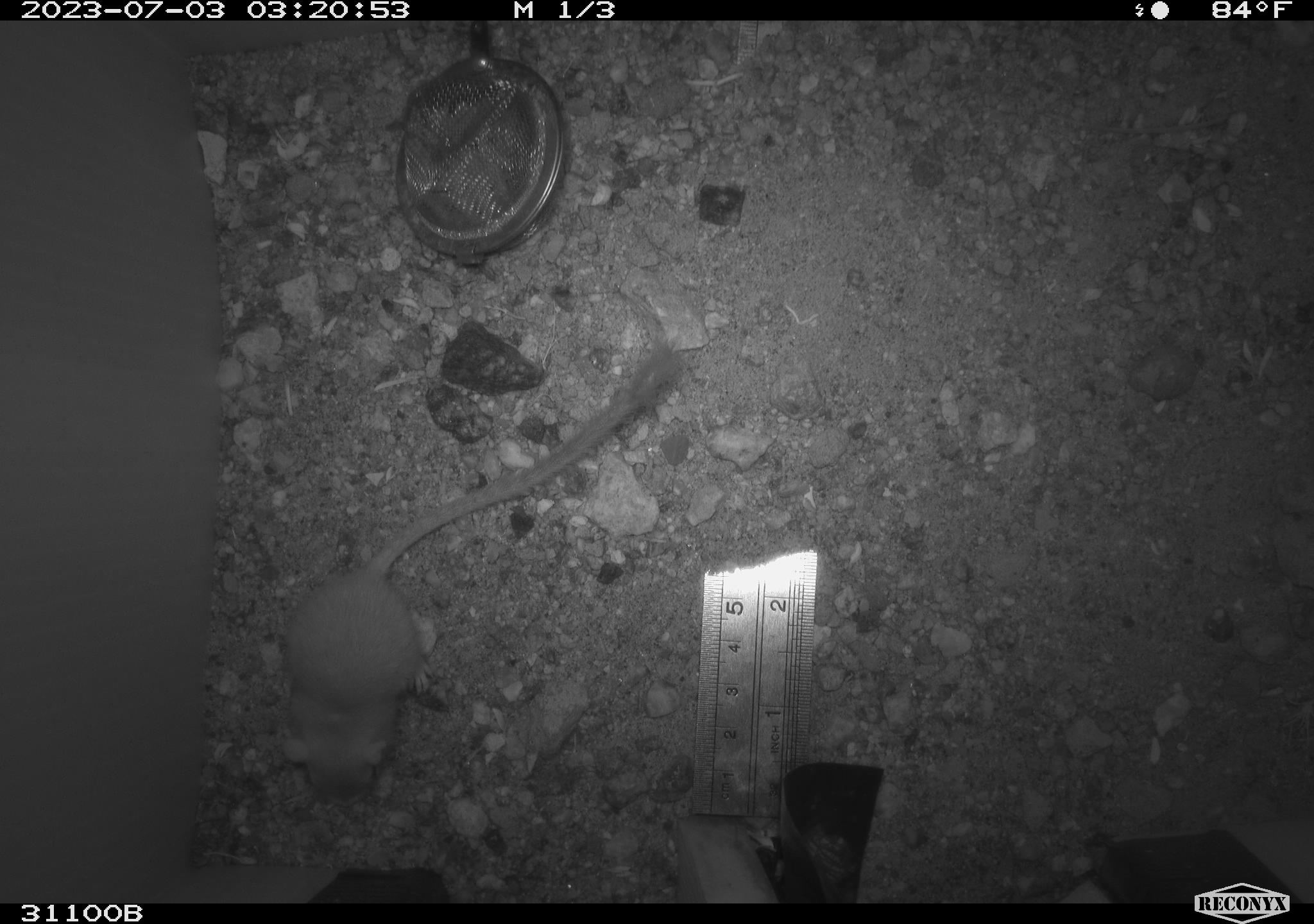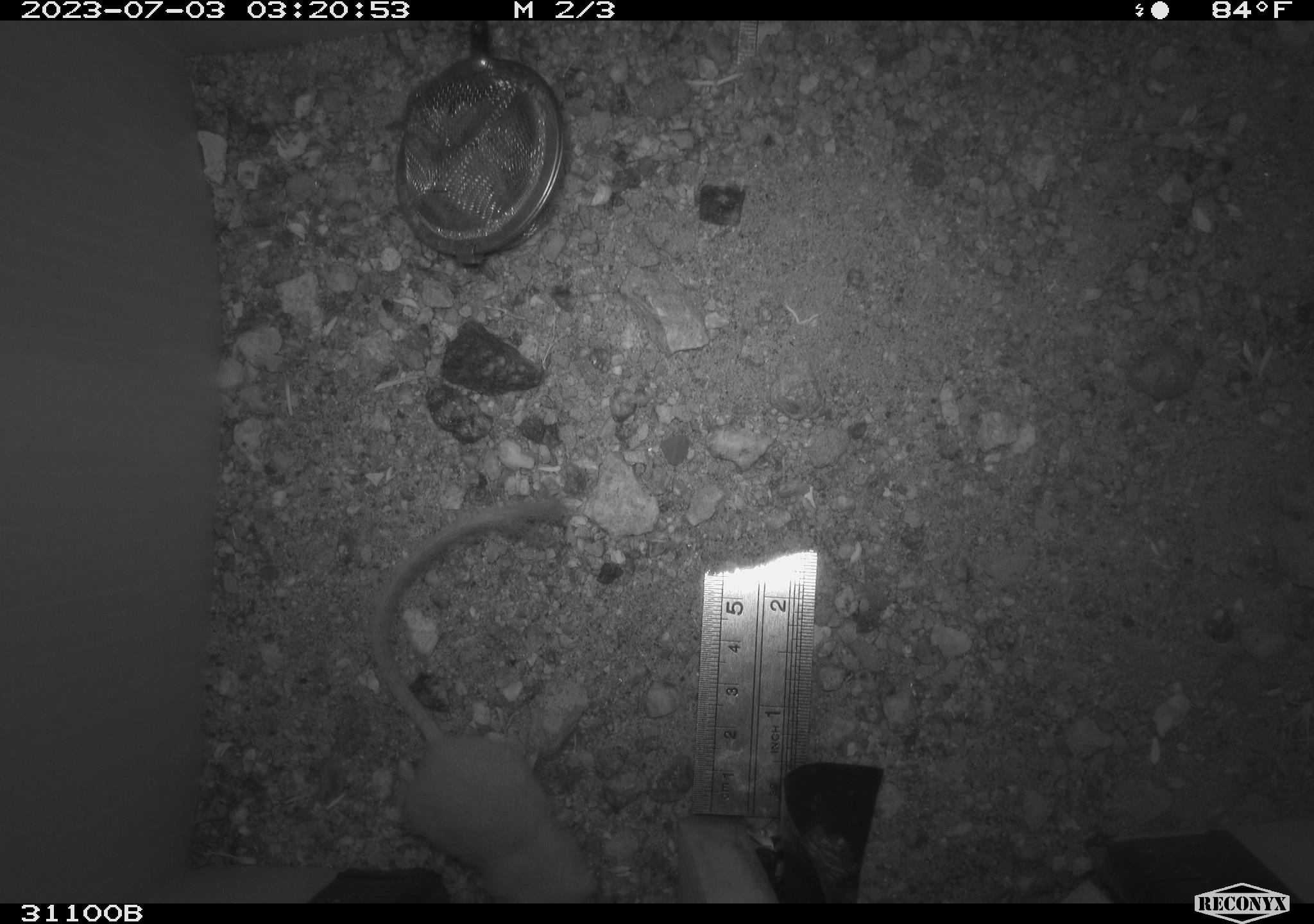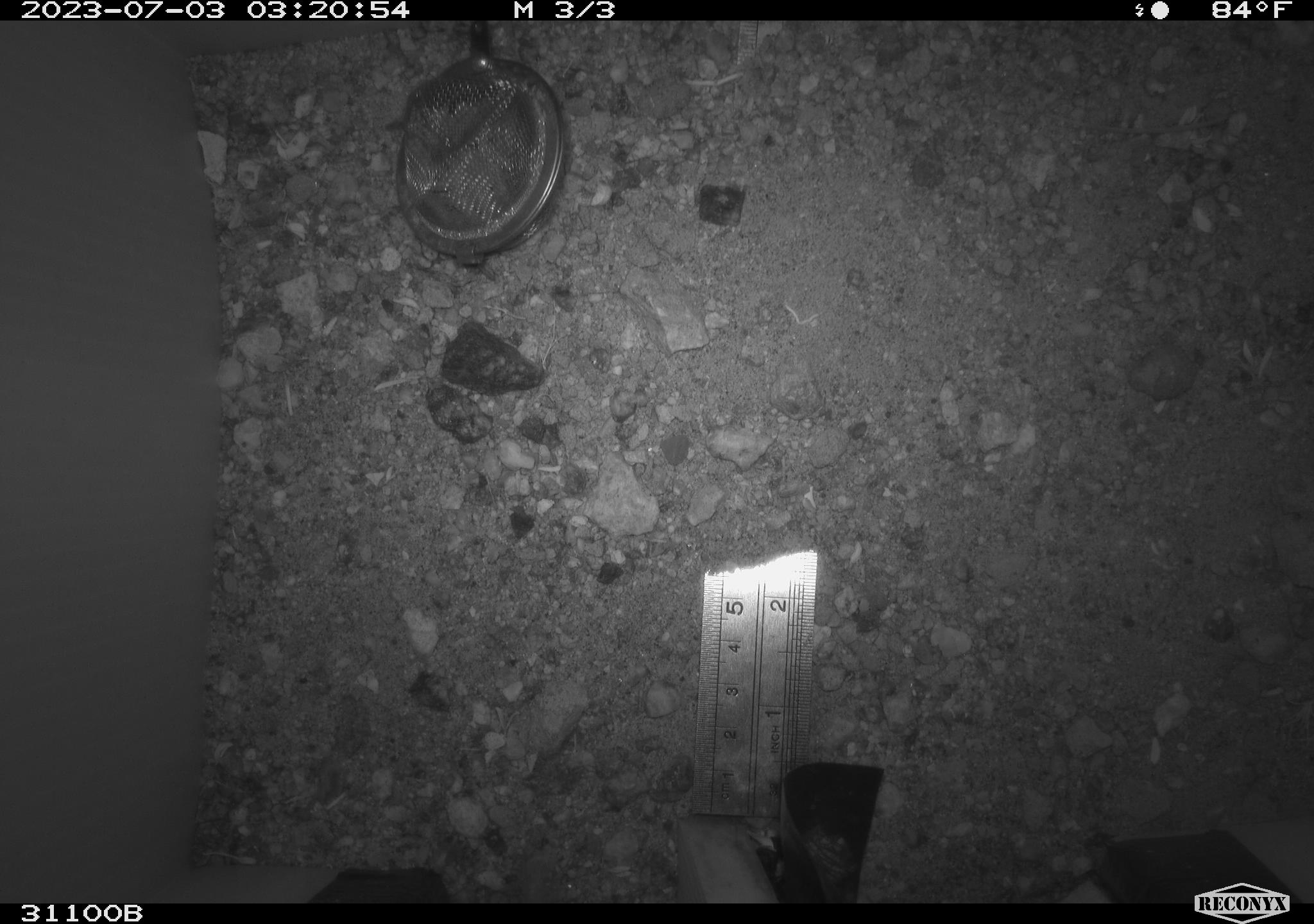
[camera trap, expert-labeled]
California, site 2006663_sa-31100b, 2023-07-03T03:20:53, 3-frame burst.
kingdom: Animalia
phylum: Chordata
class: Mammalia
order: Rodentia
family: Heteromyidae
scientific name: Heteromyidae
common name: kangaroo rats and pocket mice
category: heteromyidae family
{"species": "heteromyidae family (kangaroo rats and pocket mice) (Heteromyidae)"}